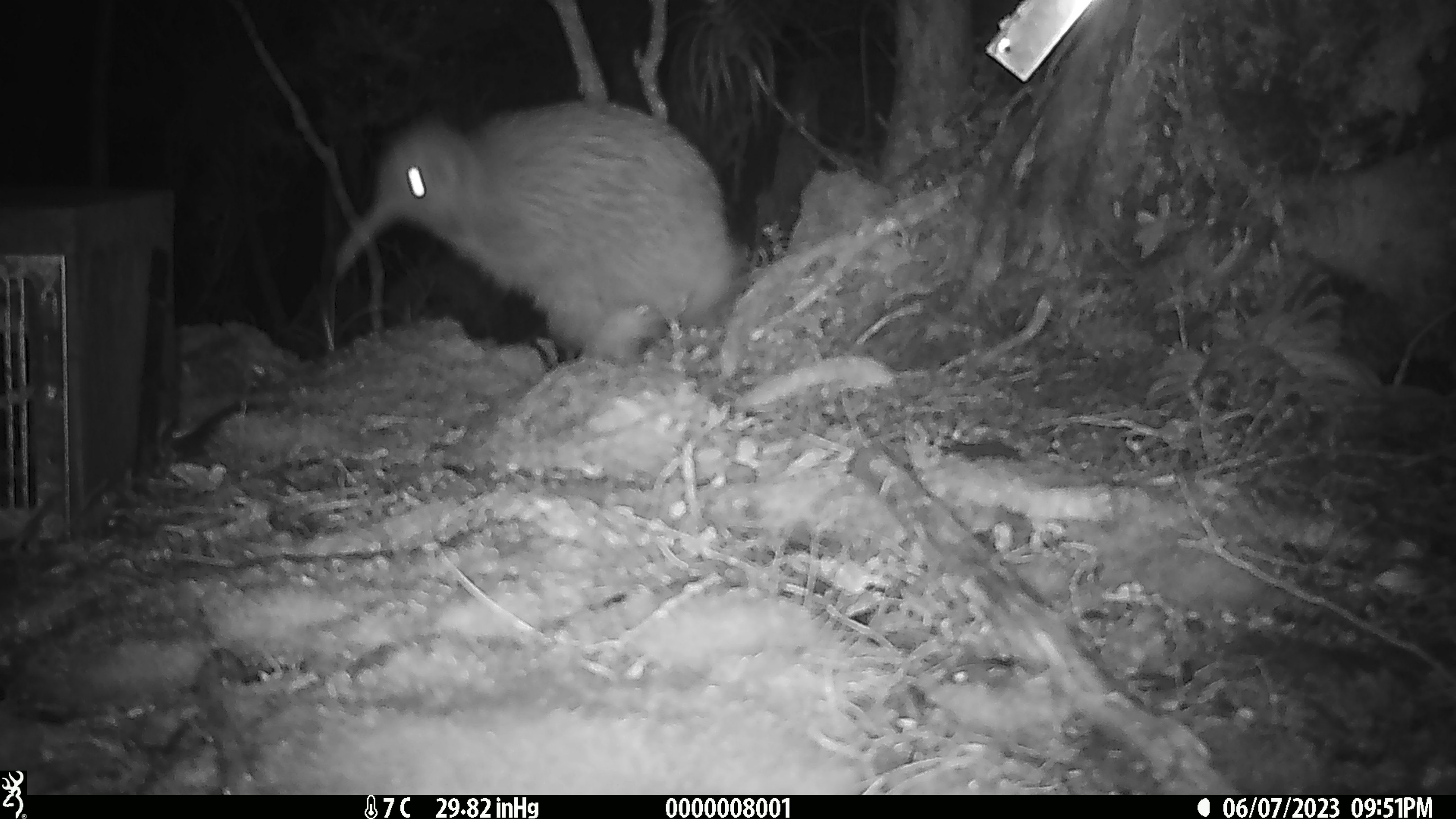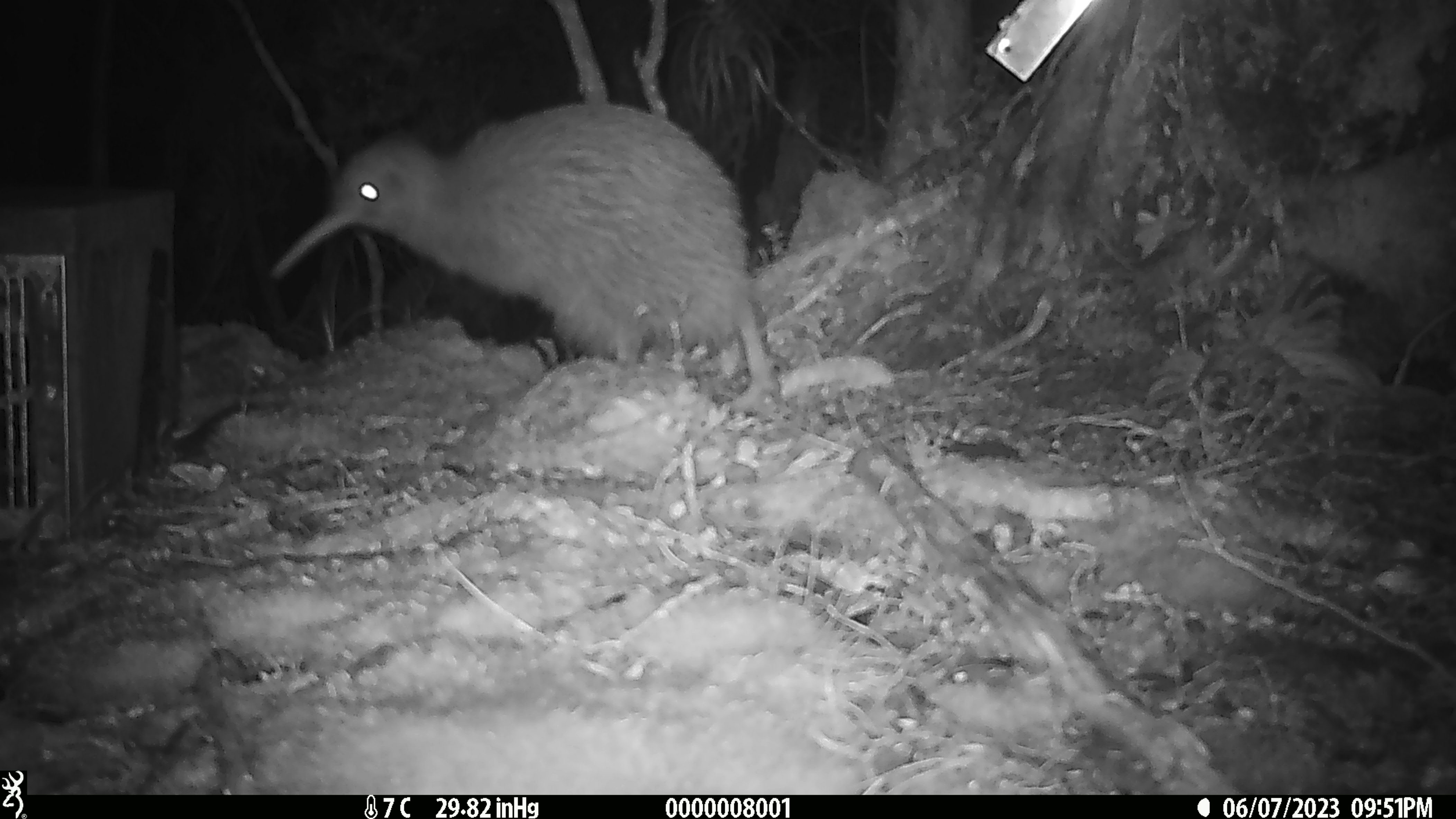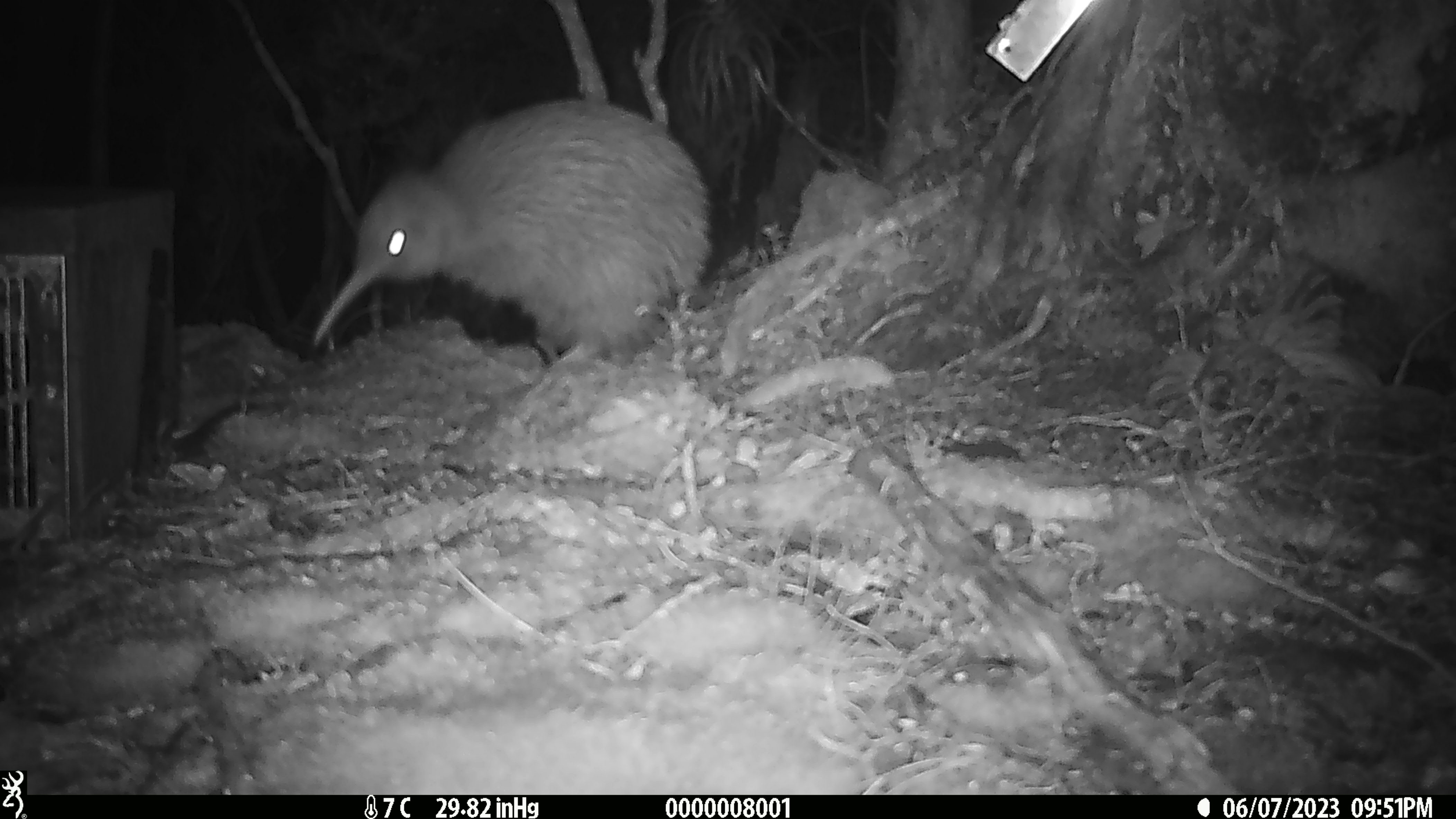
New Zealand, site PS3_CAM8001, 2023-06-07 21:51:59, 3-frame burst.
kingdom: Animalia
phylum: Chordata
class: Aves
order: Apterygiformes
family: Apterygidae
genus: Apteryx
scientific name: Apteryx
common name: kiwi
Kiwi (Apteryx).